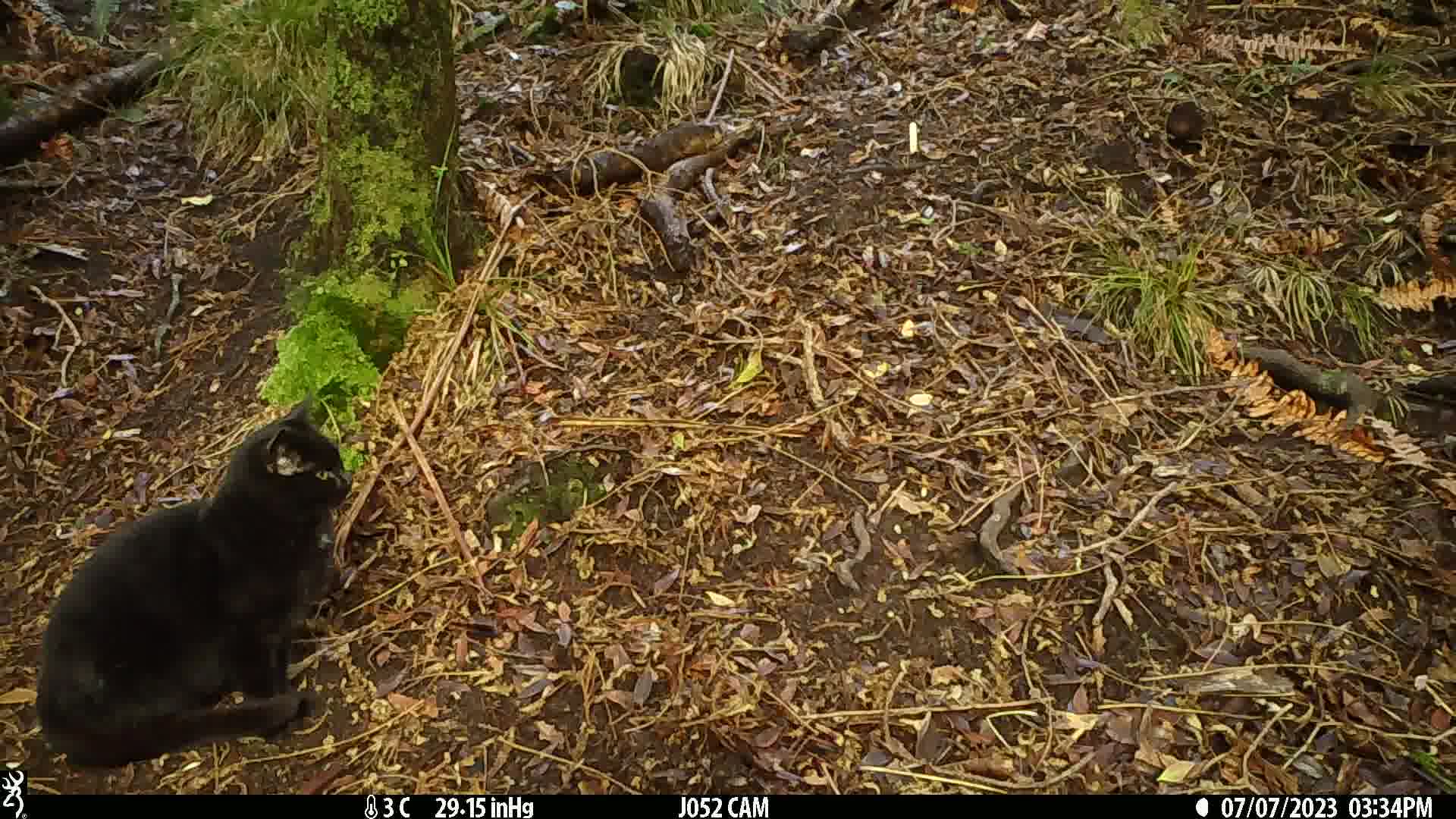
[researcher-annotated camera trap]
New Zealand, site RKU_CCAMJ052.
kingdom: Animalia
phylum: Chordata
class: Mammalia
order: Carnivora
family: Felidae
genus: Felis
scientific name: Felis catus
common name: domestic cat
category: cat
Cat (domestic cat) (Felis catus).